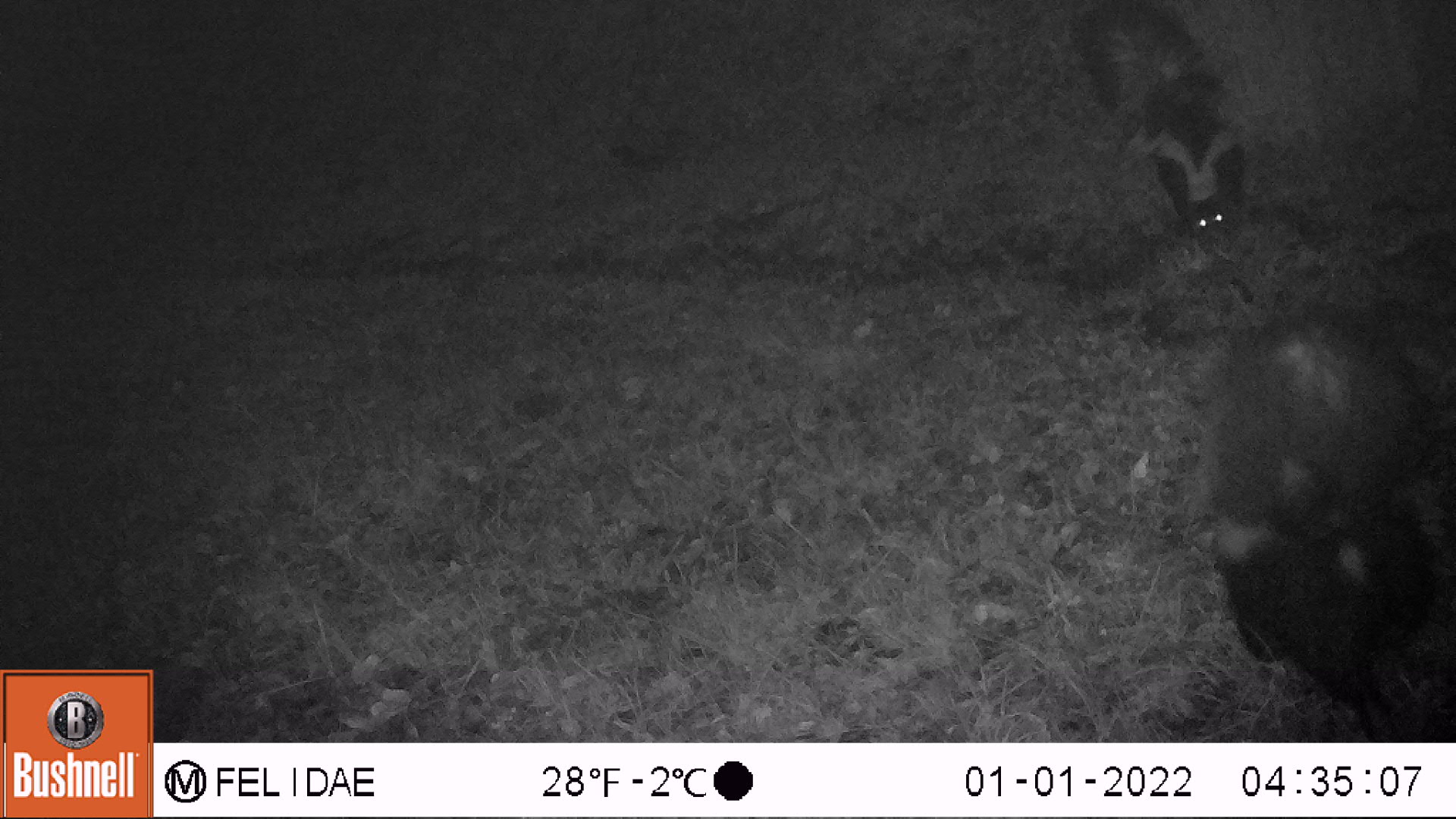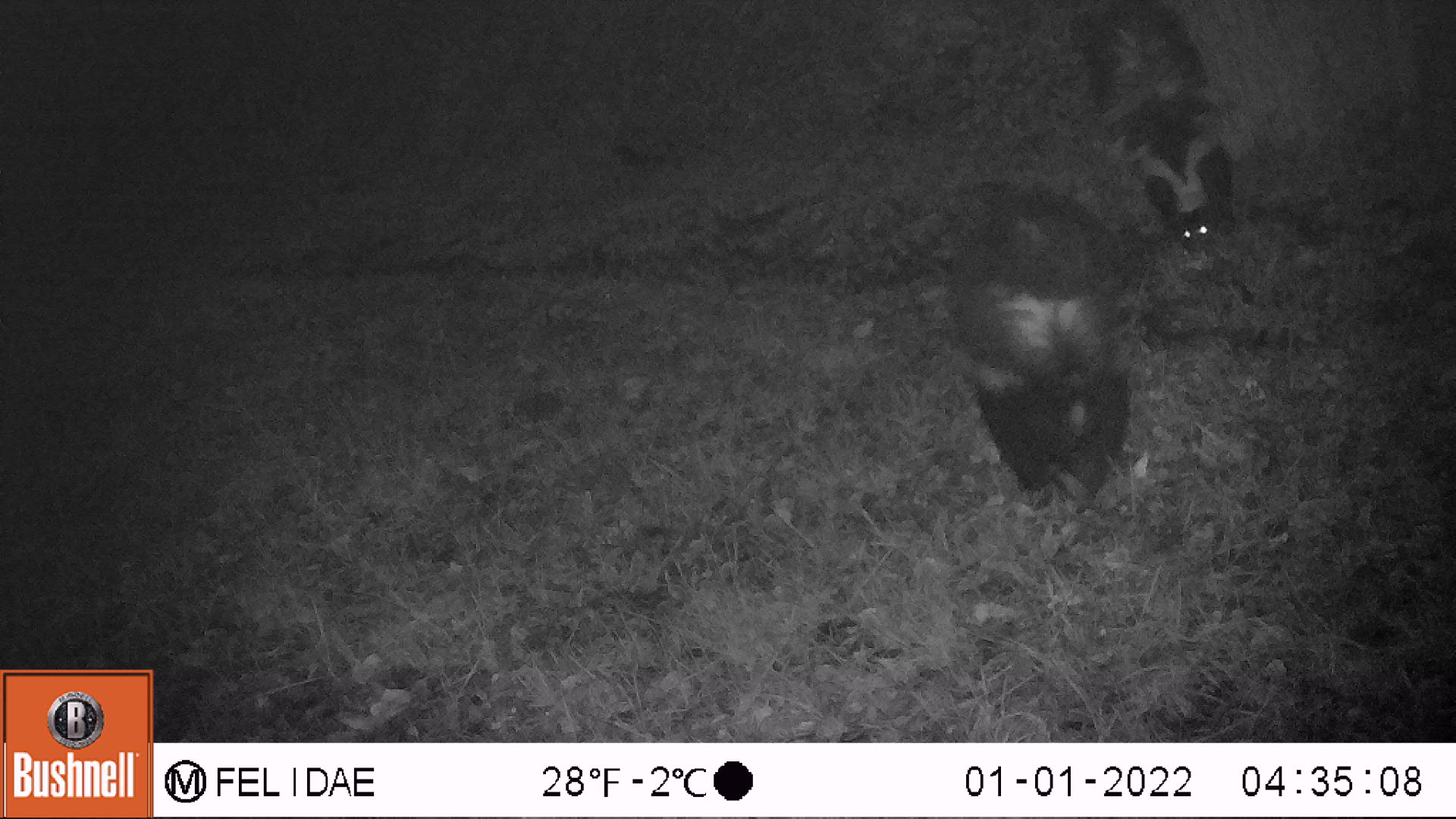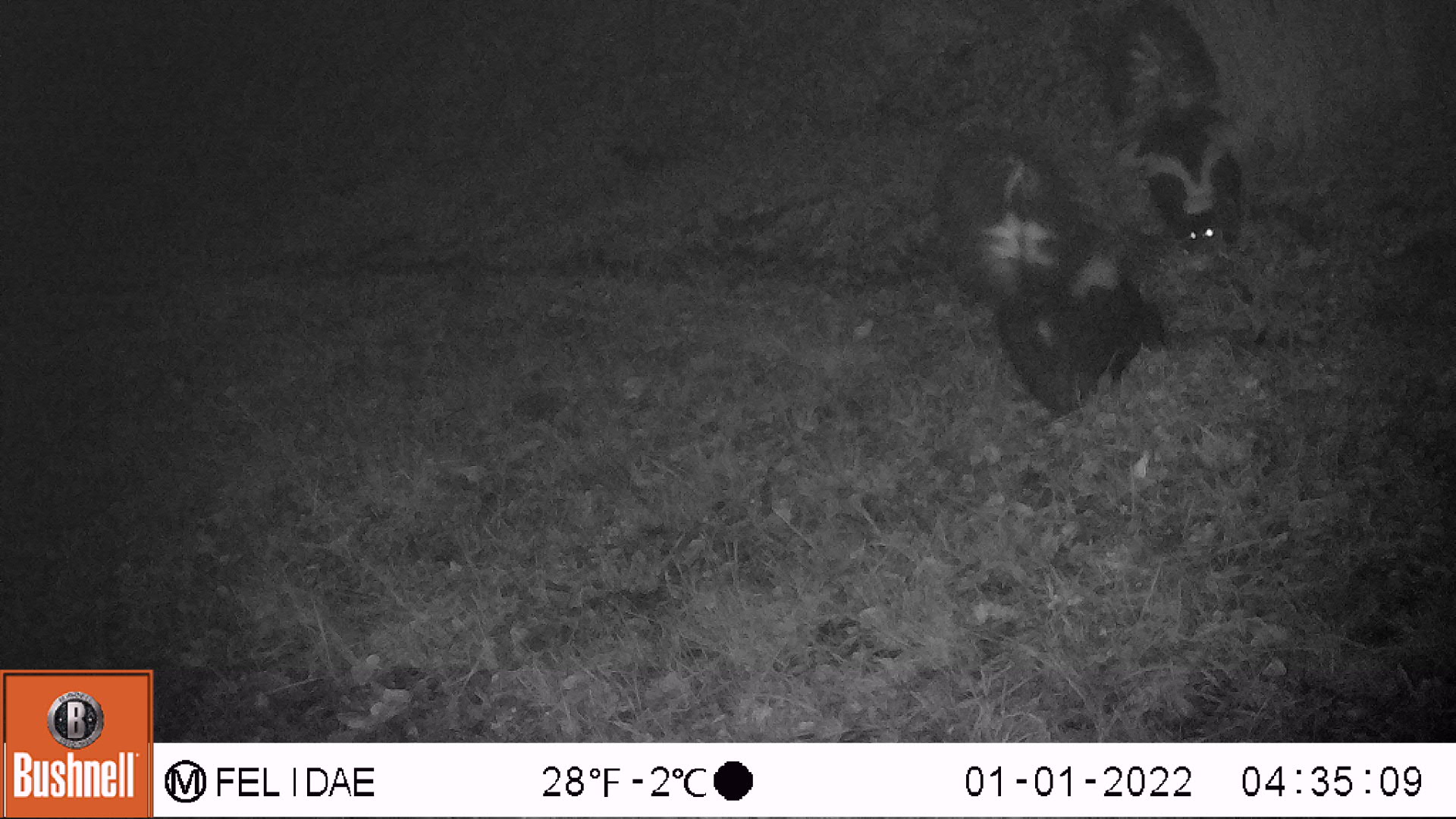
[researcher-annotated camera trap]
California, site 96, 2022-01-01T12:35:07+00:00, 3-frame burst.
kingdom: Animalia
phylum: Chordata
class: Mammalia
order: Carnivora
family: Mephitidae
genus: Mephitis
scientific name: Mephitis mephitis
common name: striped skunk